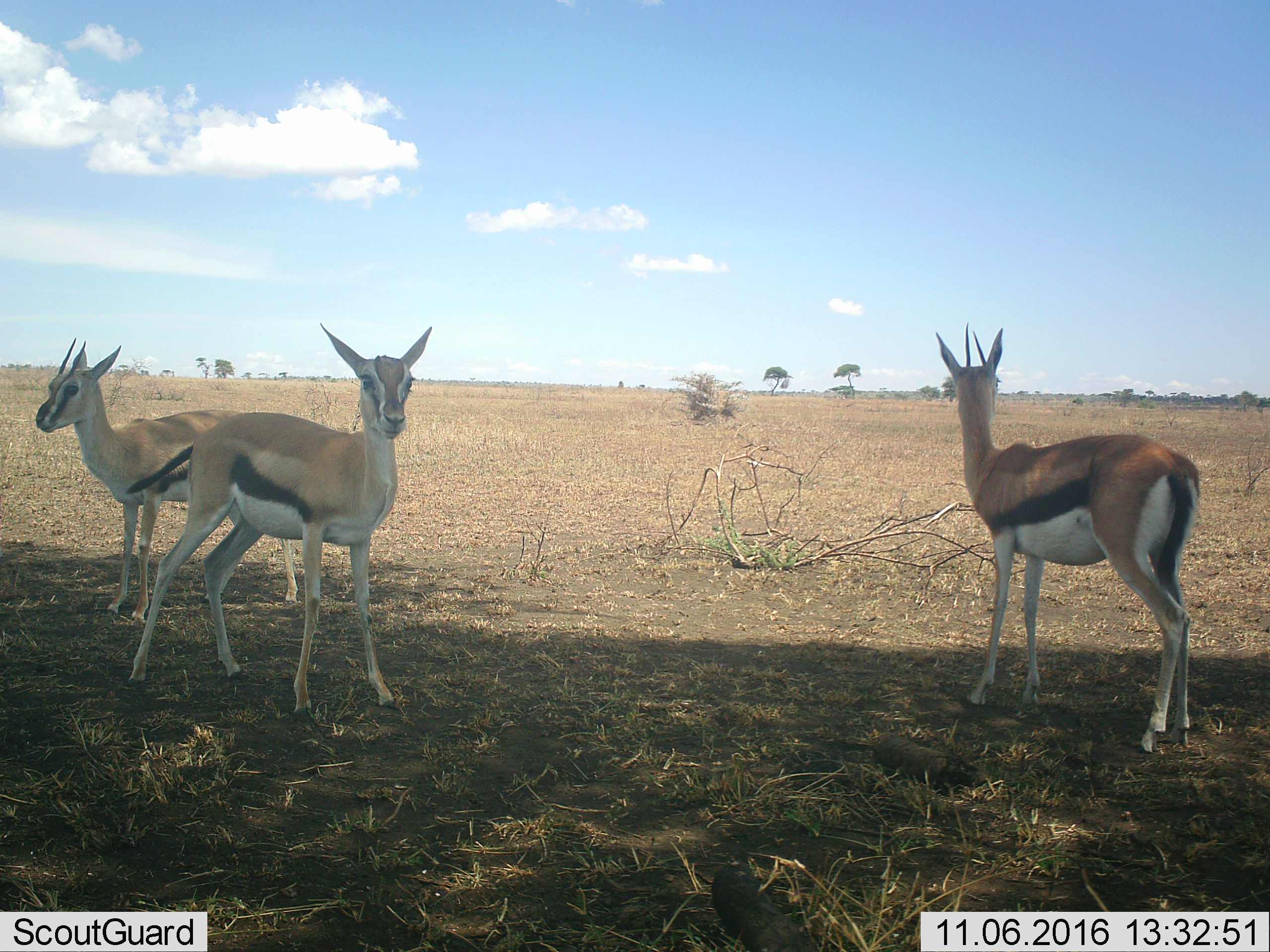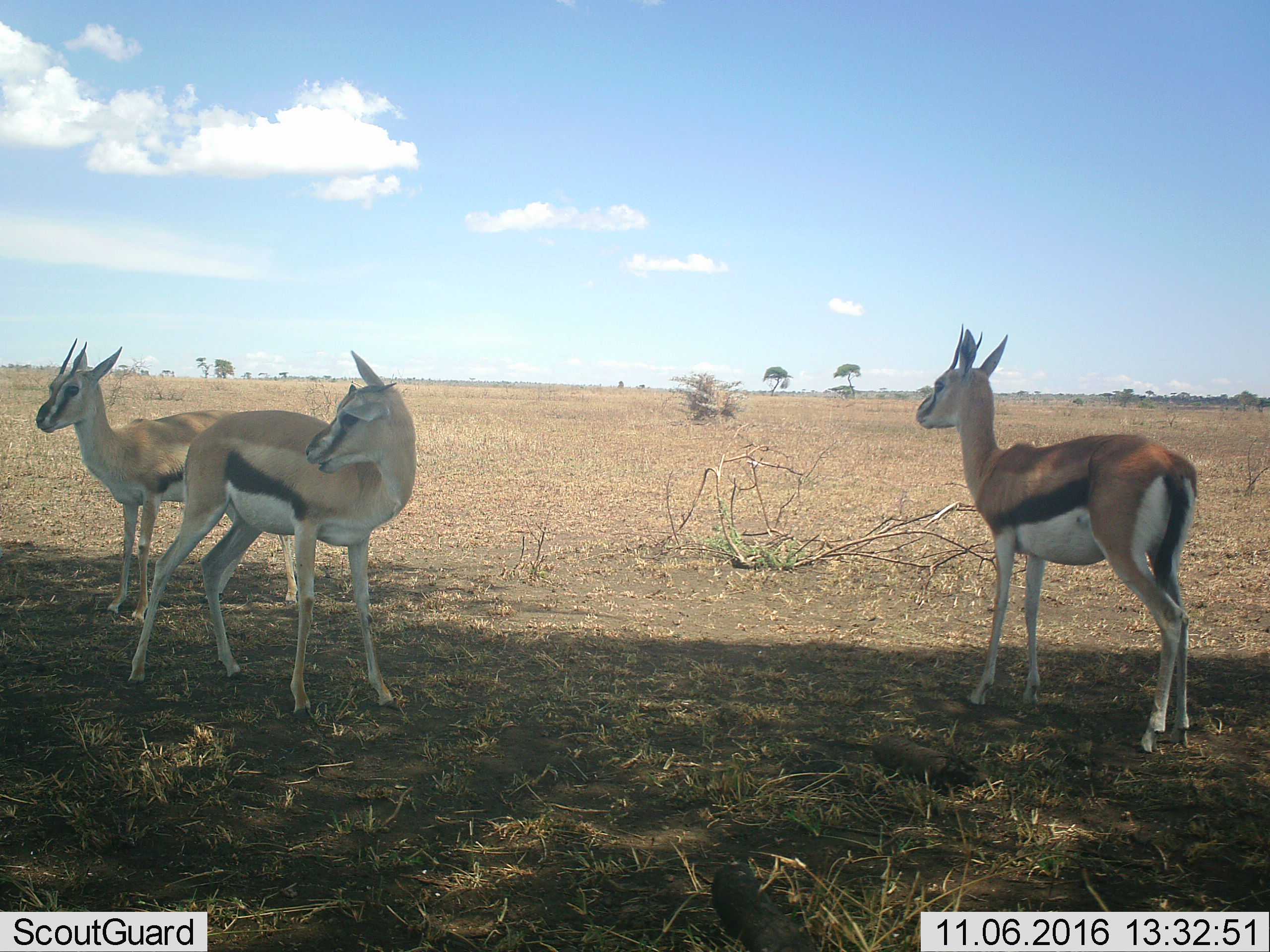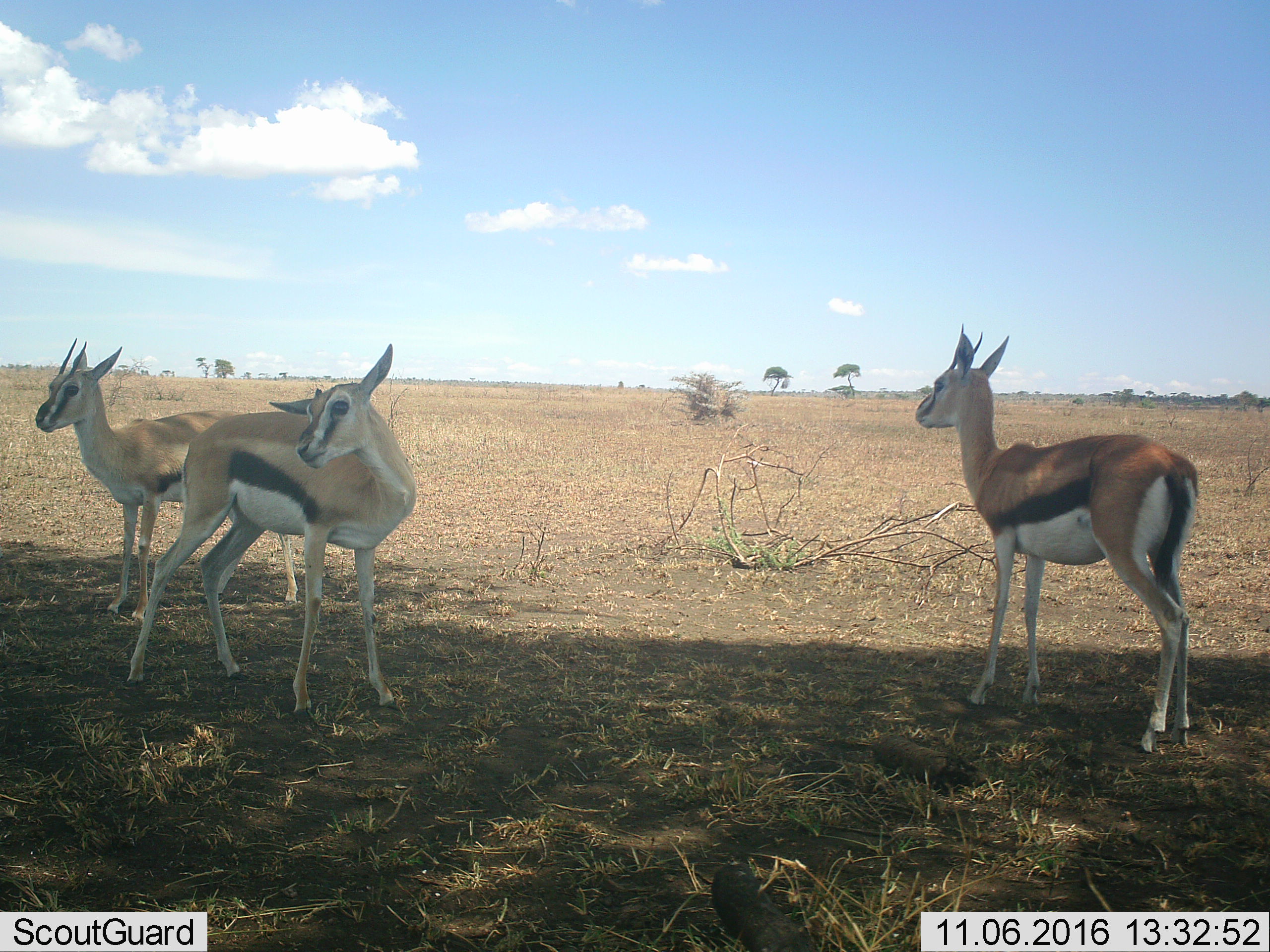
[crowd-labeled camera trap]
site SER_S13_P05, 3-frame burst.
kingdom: Animalia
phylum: Chordata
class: Mammalia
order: Artiodactyla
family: Bovidae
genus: Eudorcas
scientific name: Eudorcas thomsonii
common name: thomson's gazelle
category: gazellethomsons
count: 3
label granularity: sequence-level